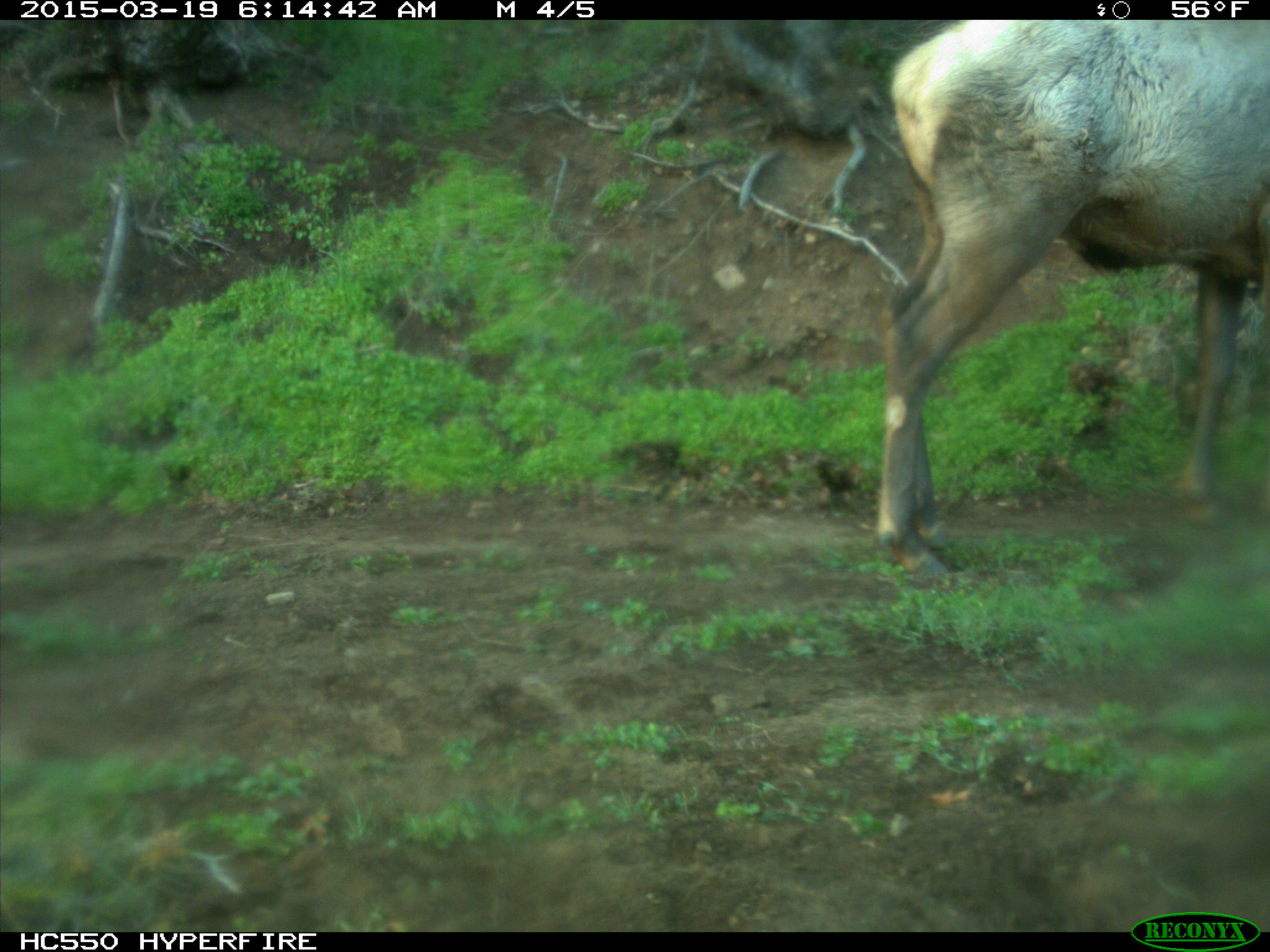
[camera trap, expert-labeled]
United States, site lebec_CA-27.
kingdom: Animalia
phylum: Chordata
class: Mammalia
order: Artiodactyla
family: Cervidae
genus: Cervus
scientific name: Cervus canadensis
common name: elk